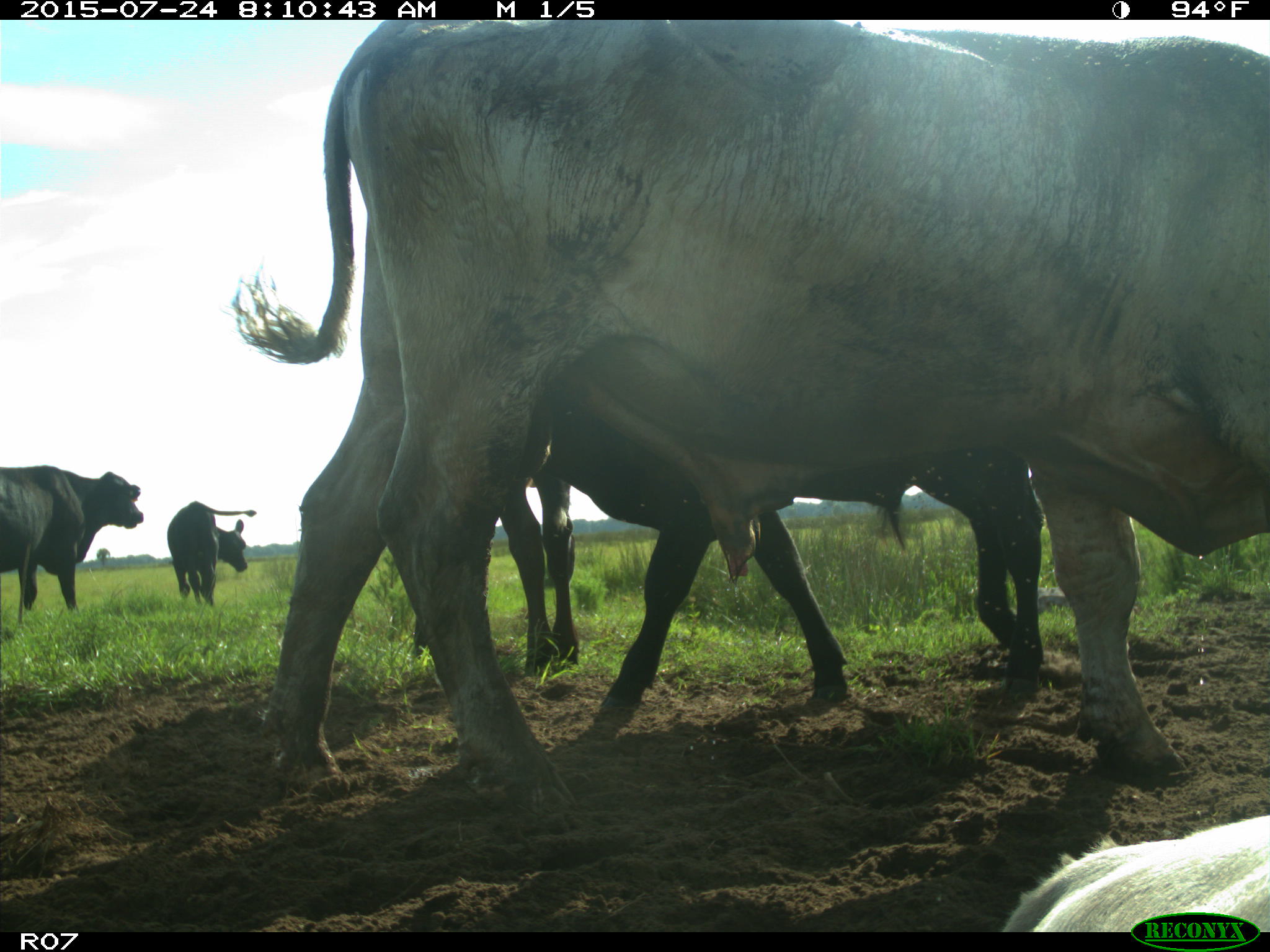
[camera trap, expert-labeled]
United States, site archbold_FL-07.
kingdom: Animalia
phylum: Chordata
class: Mammalia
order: Artiodactyla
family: Bovidae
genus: Bos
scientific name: Bos taurus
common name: domestic cow